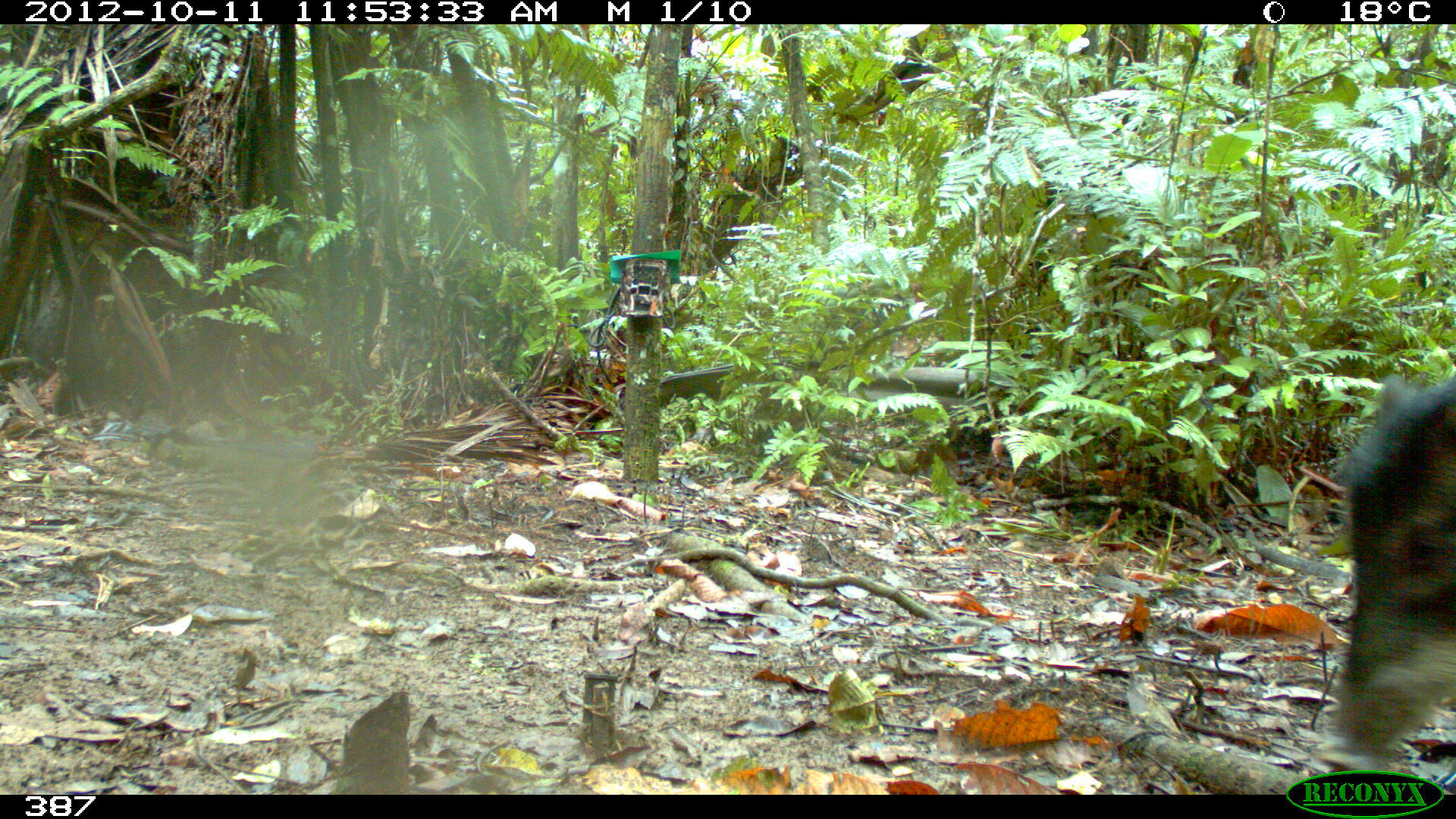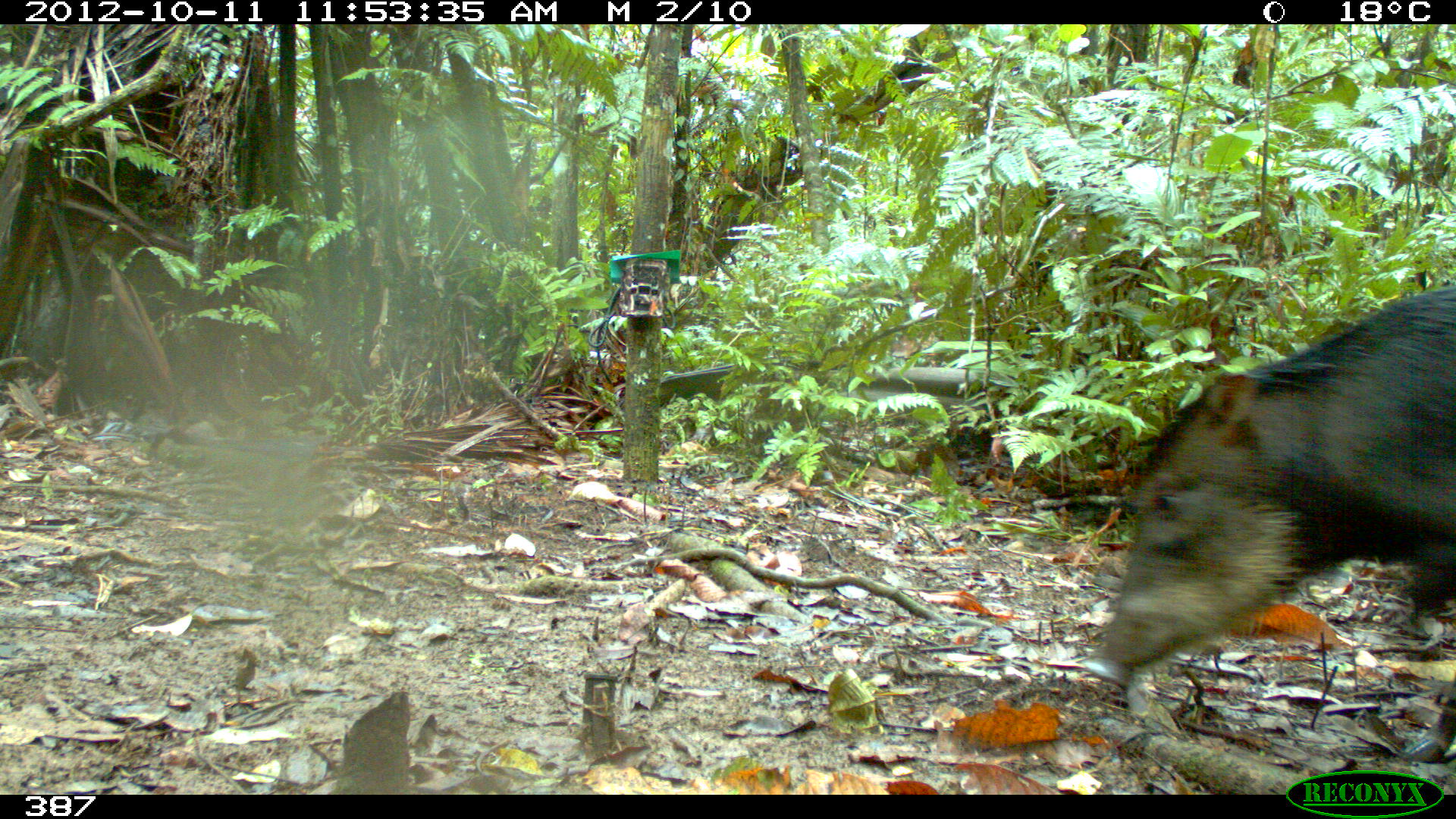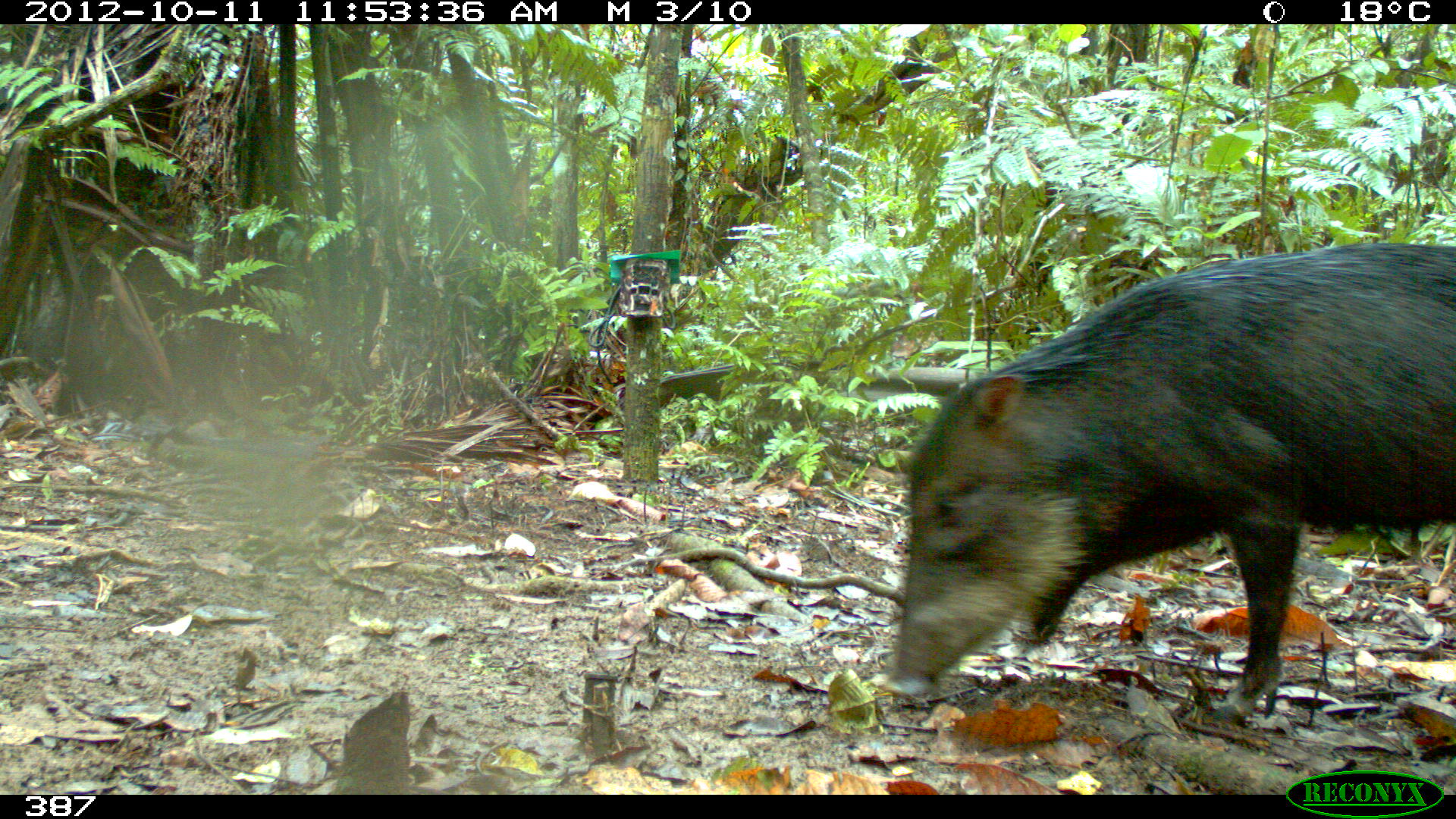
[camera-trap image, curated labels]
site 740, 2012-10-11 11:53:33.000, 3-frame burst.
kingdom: Animalia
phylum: Chordata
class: Mammalia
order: Artiodactyla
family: Tayassuidae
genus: Tayassu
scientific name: Tayassu pecari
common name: white-lipped peccary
Tayassu pecari (white-lipped peccary).